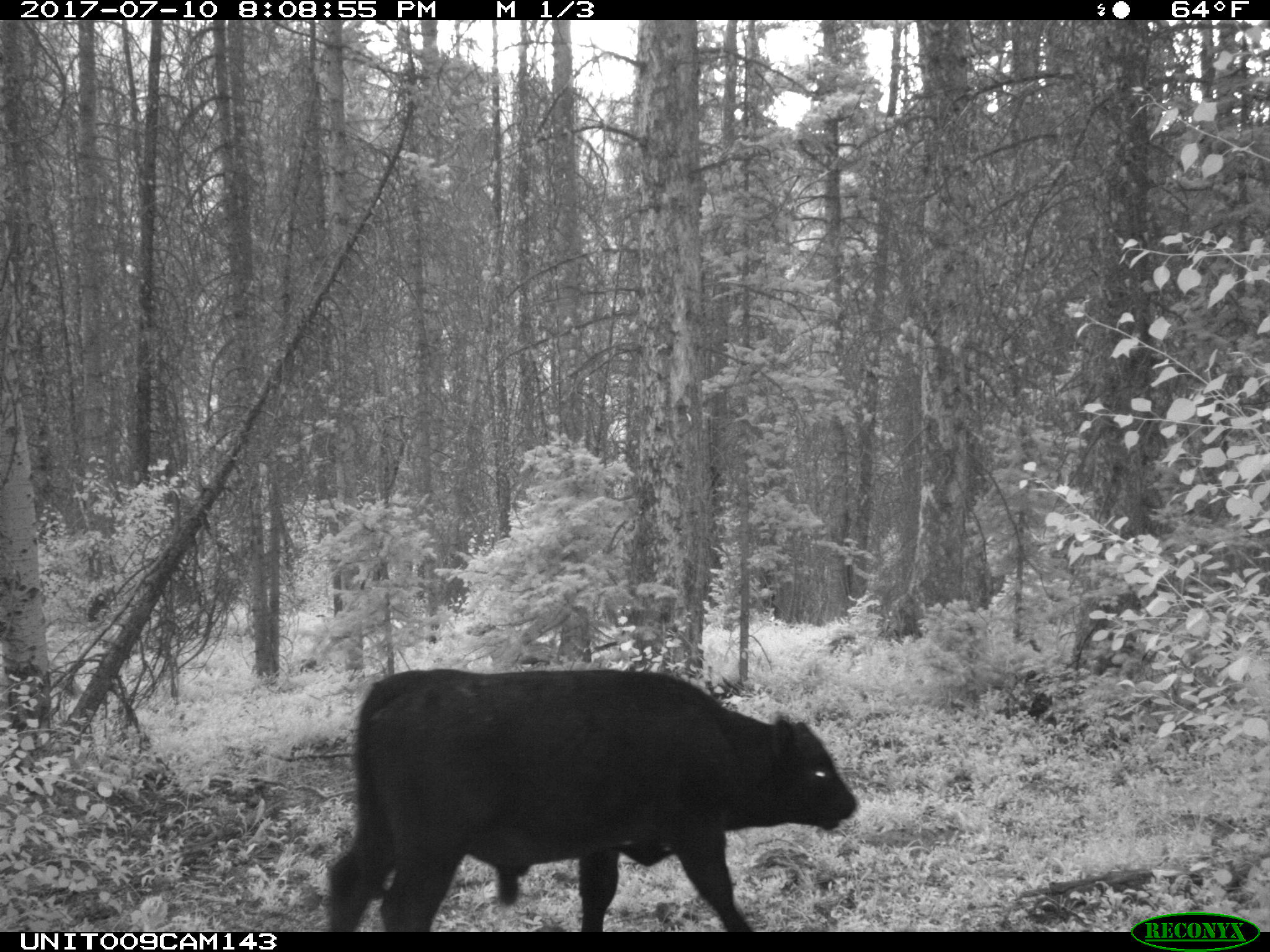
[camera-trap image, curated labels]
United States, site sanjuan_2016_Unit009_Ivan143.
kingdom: Animalia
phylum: Chordata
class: Mammalia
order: Artiodactyla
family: Bovidae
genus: Bos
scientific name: Bos taurus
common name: domestic cow